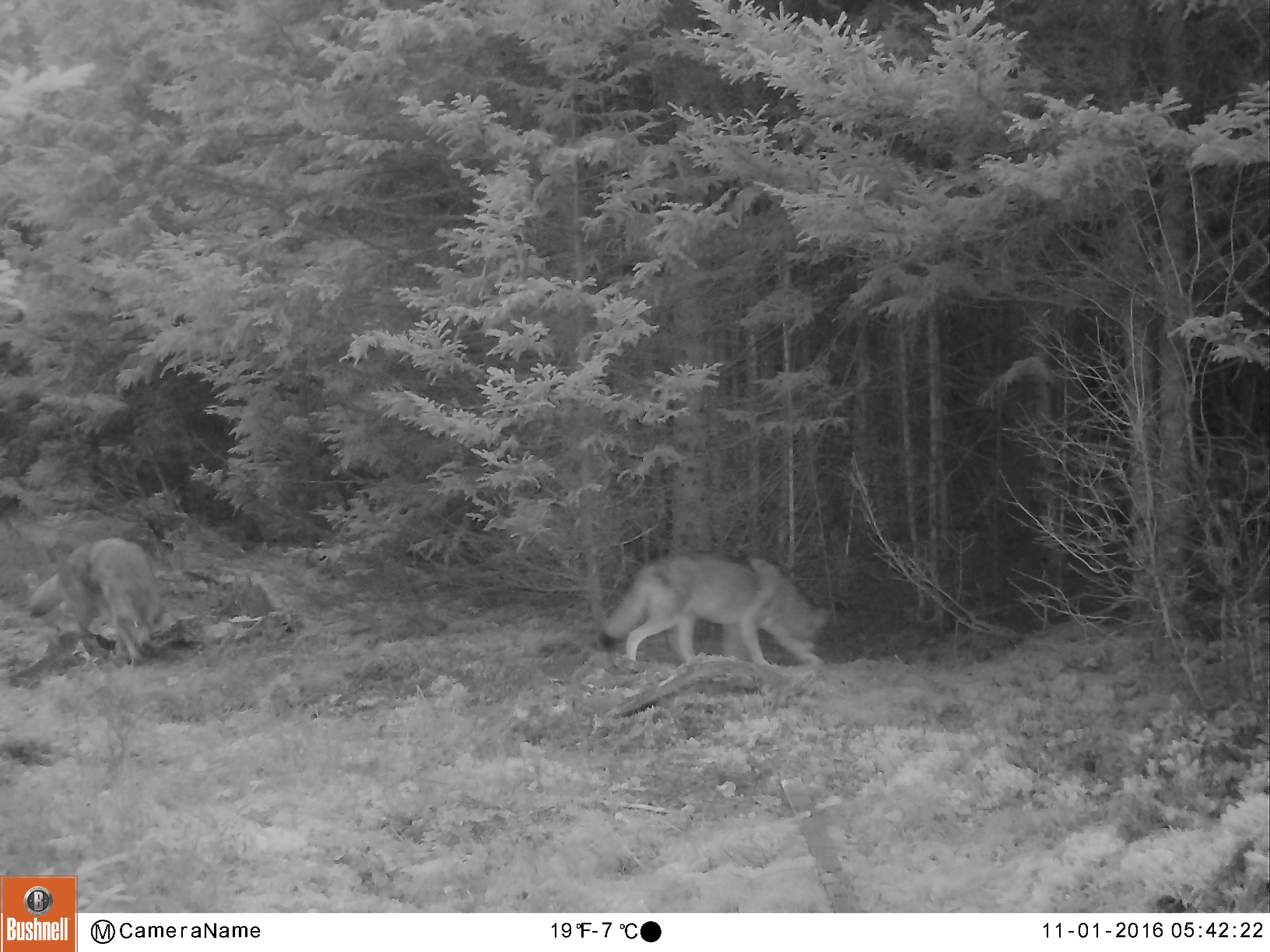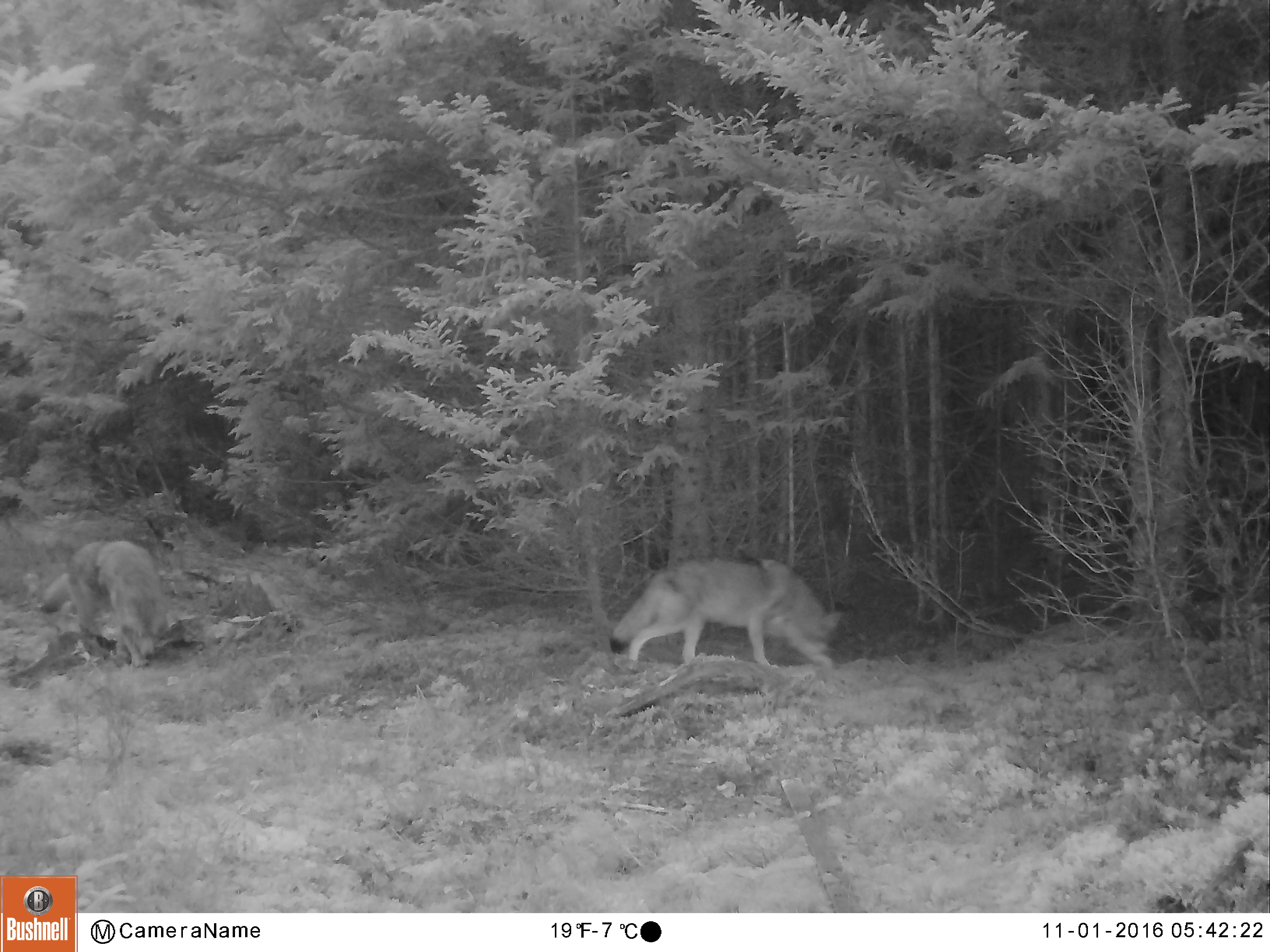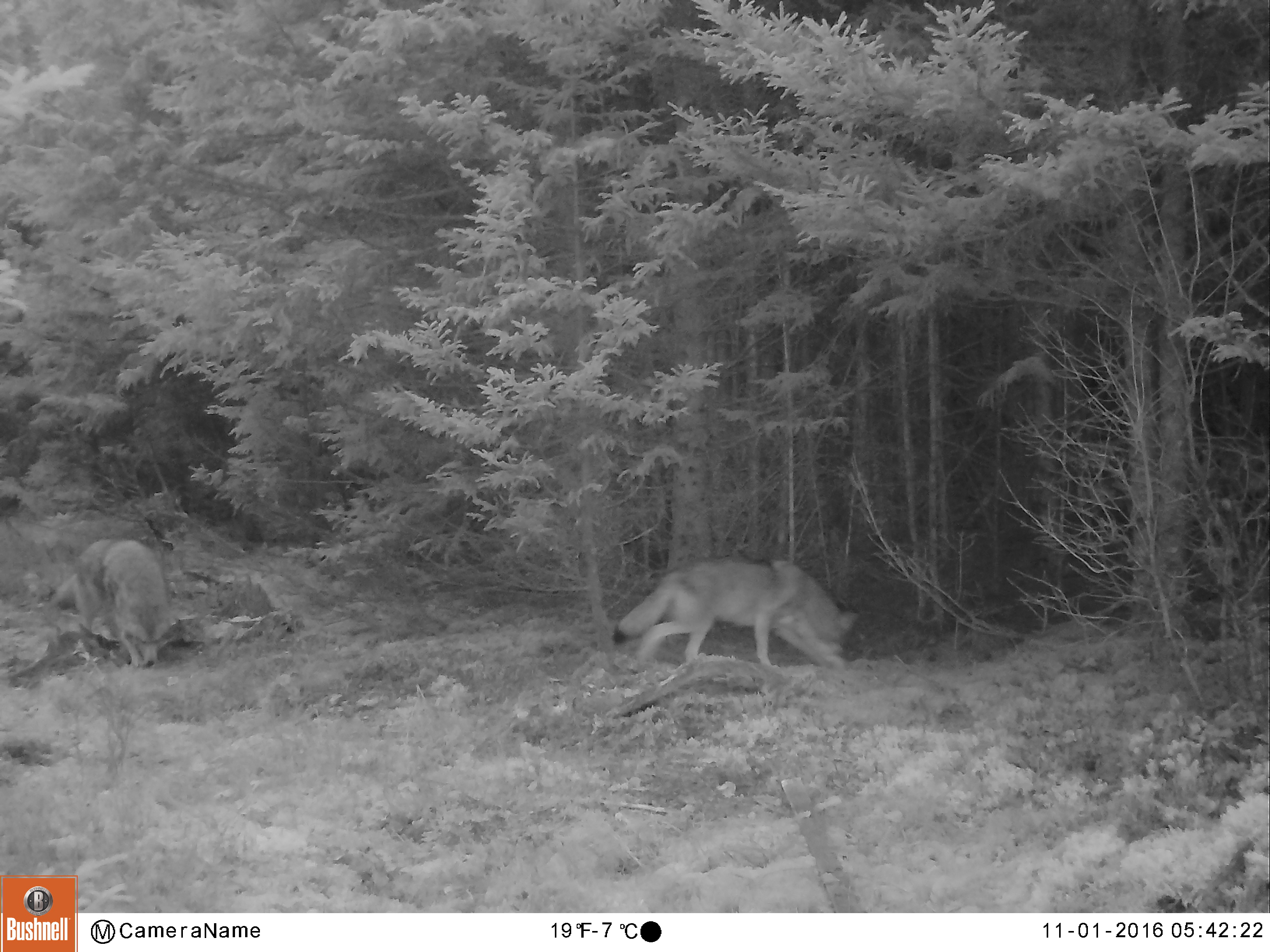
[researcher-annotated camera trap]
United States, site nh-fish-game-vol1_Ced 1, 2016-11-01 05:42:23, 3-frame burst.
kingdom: Animalia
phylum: Chordata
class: Mammalia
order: Carnivora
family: Canidae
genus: Canis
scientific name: Canis latrans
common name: coyote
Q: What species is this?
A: Coyote (Canis latrans).